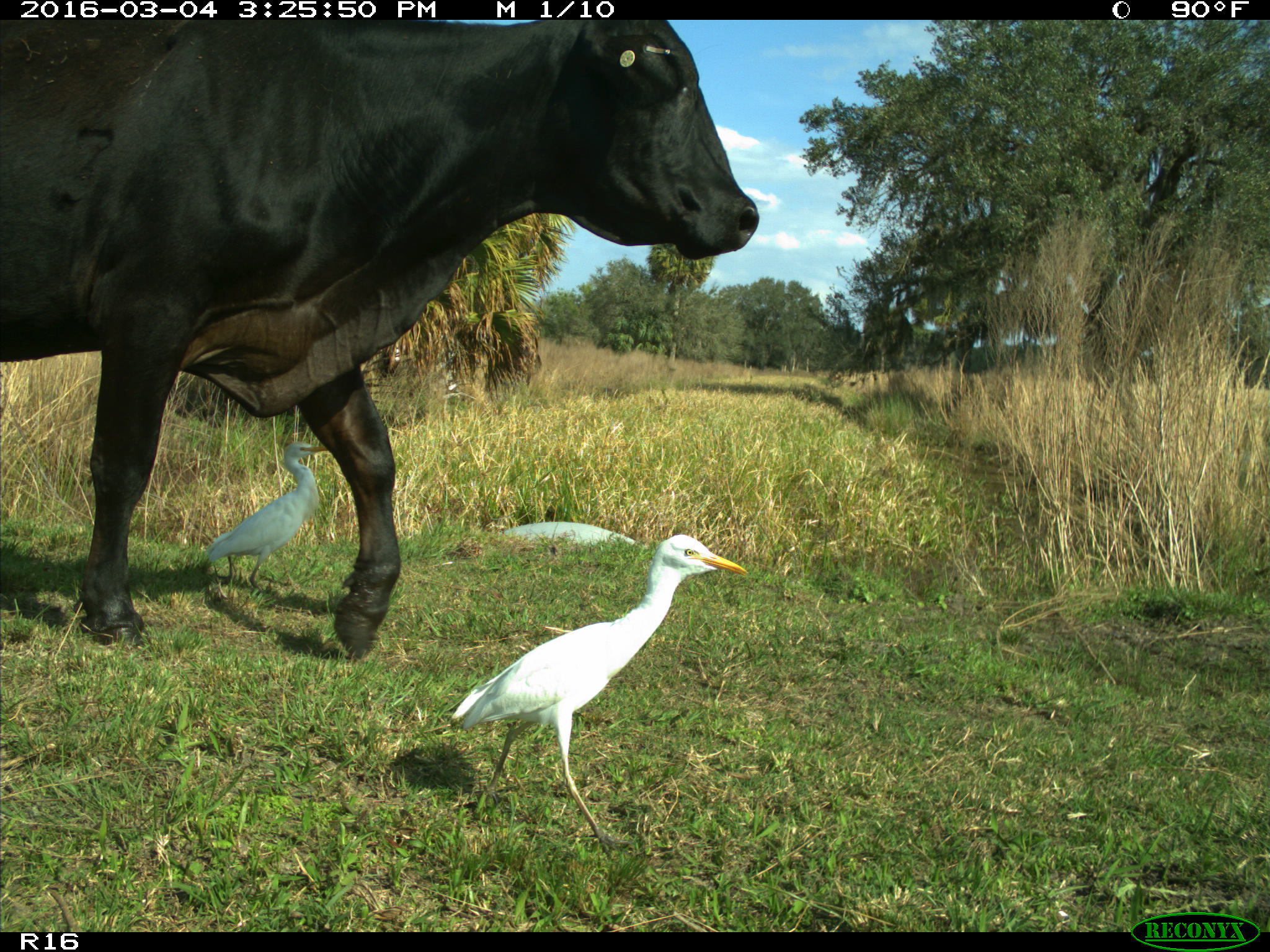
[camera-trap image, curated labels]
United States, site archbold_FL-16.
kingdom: Animalia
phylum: Chordata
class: Mammalia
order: Artiodactyla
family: Bovidae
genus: Bos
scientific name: Bos taurus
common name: domestic cow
Bos taurus (domestic cow).